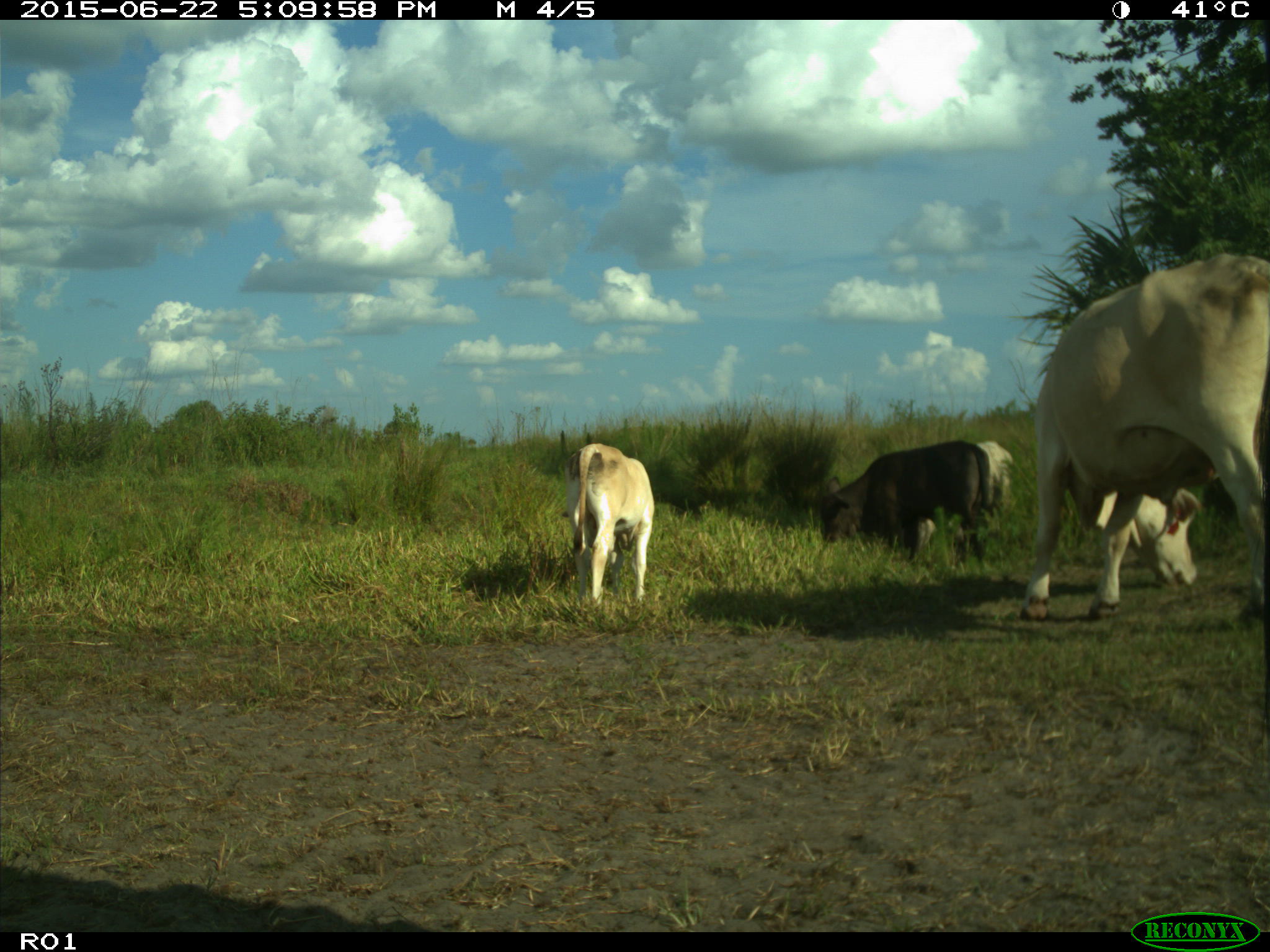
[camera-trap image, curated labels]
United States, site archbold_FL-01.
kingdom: Animalia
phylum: Chordata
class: Mammalia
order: Artiodactyla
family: Bovidae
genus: Bos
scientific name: Bos taurus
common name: domestic cow